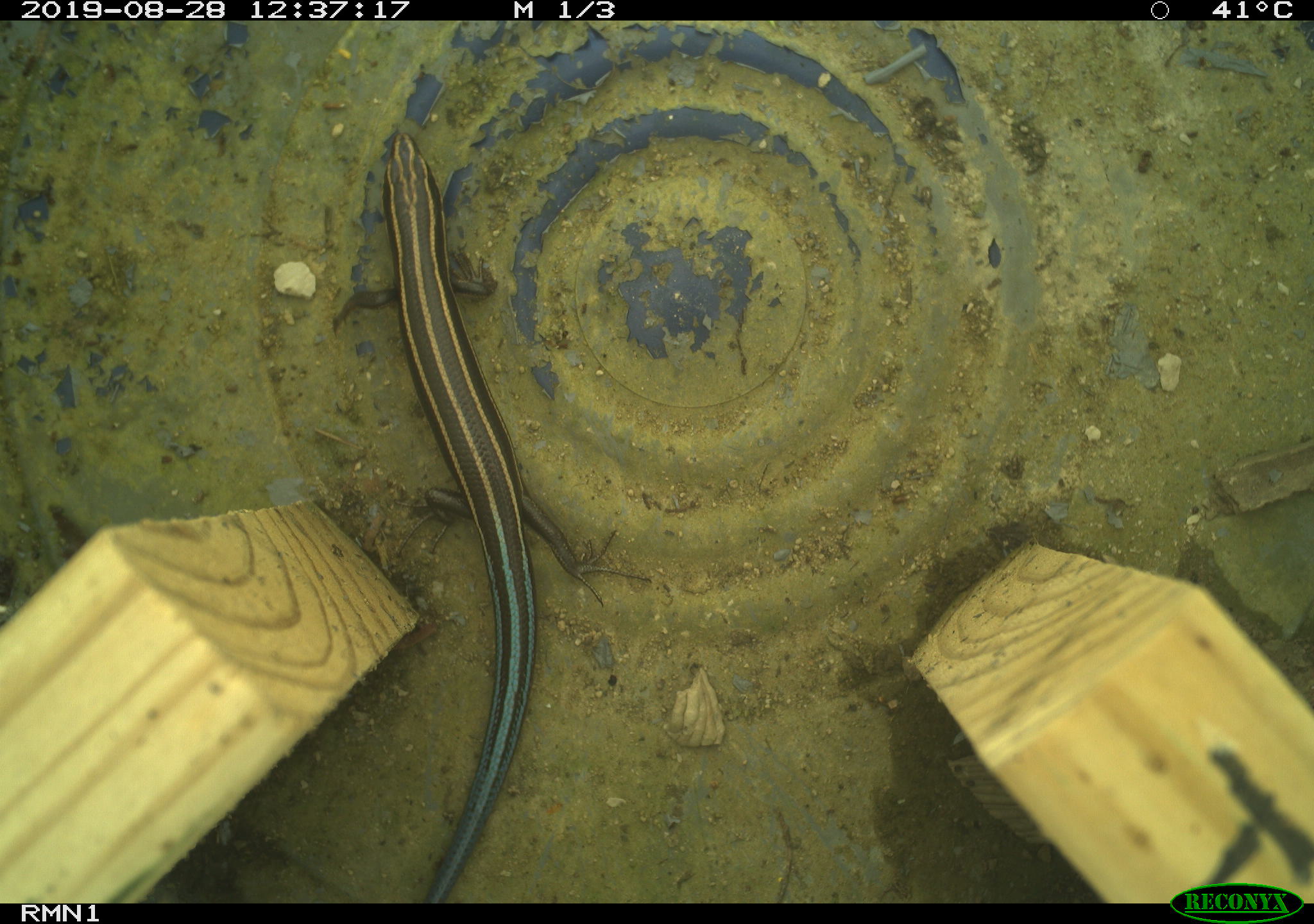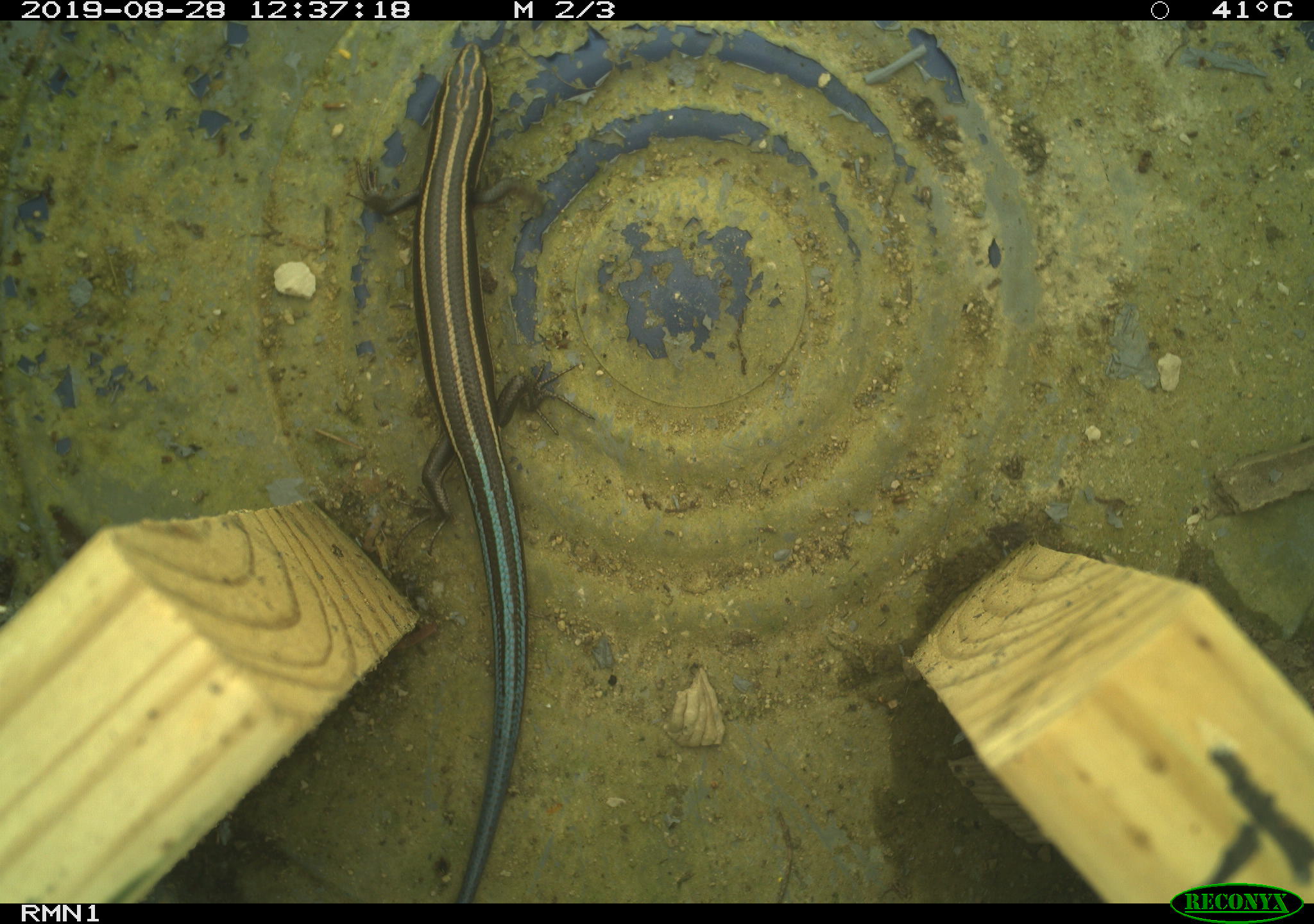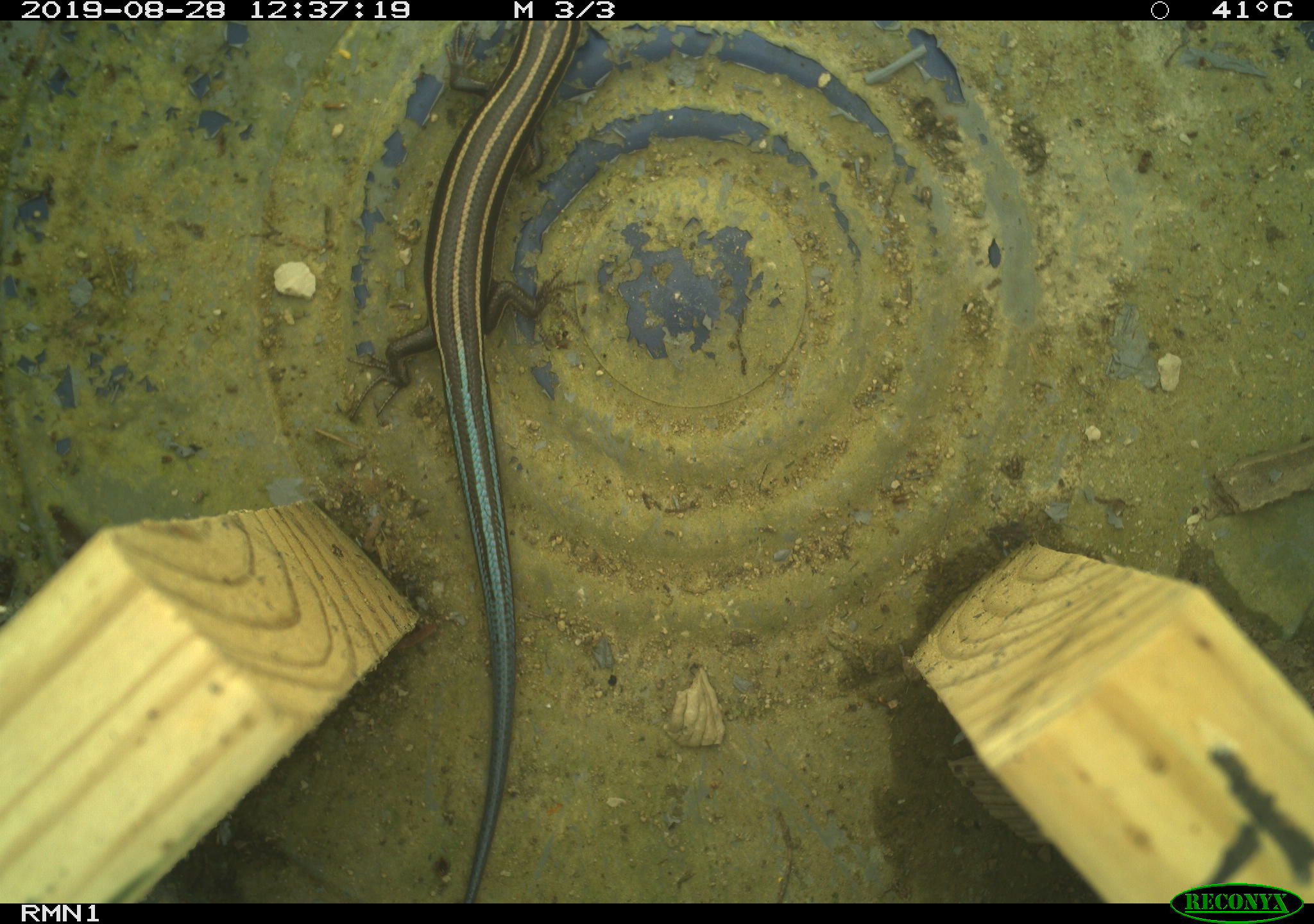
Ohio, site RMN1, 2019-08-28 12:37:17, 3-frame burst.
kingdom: Animalia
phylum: Chordata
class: Reptilia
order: Squamata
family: Scincidae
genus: Plestiodon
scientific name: Plestiodon fasciatus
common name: common five-lined skink